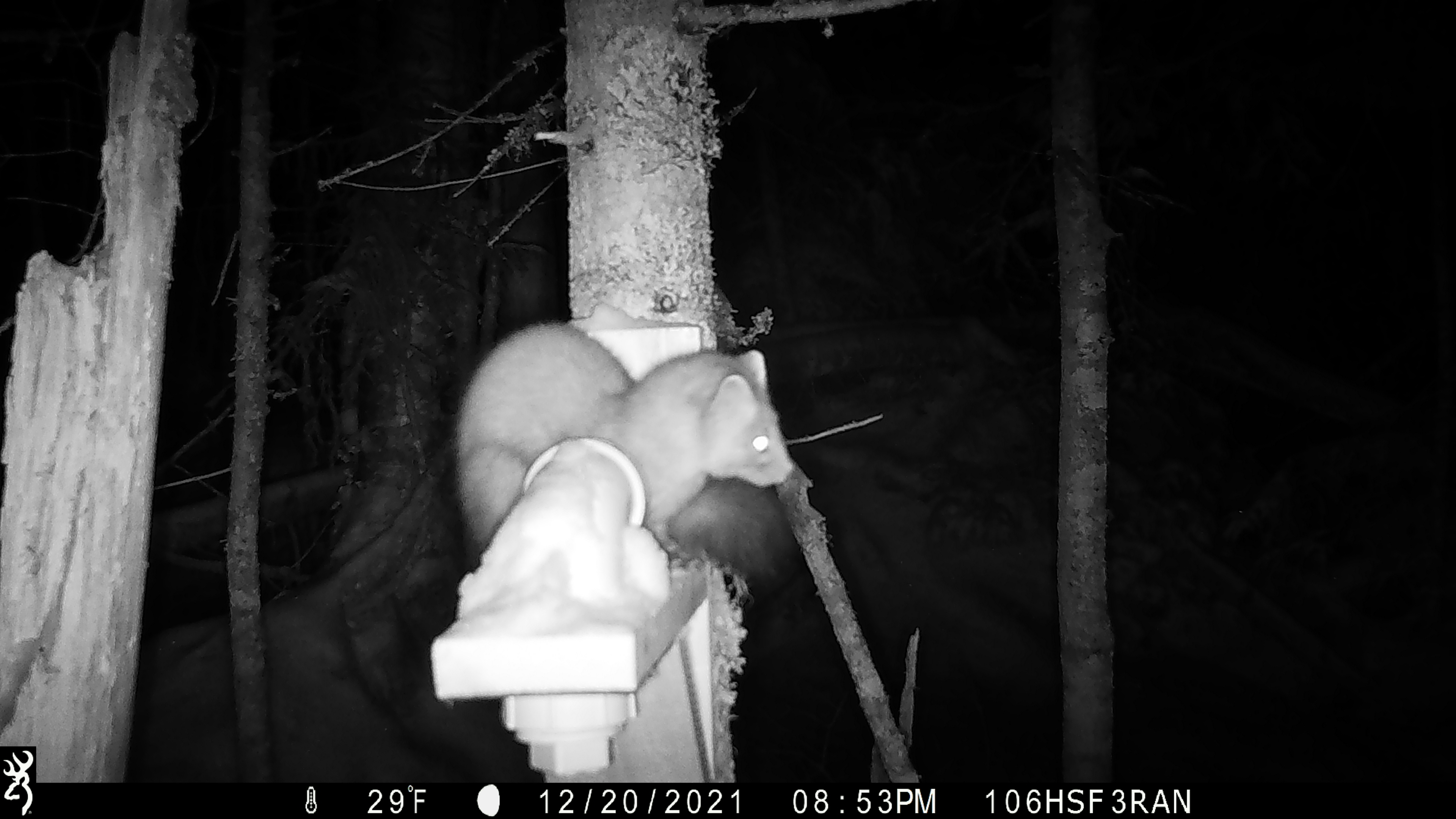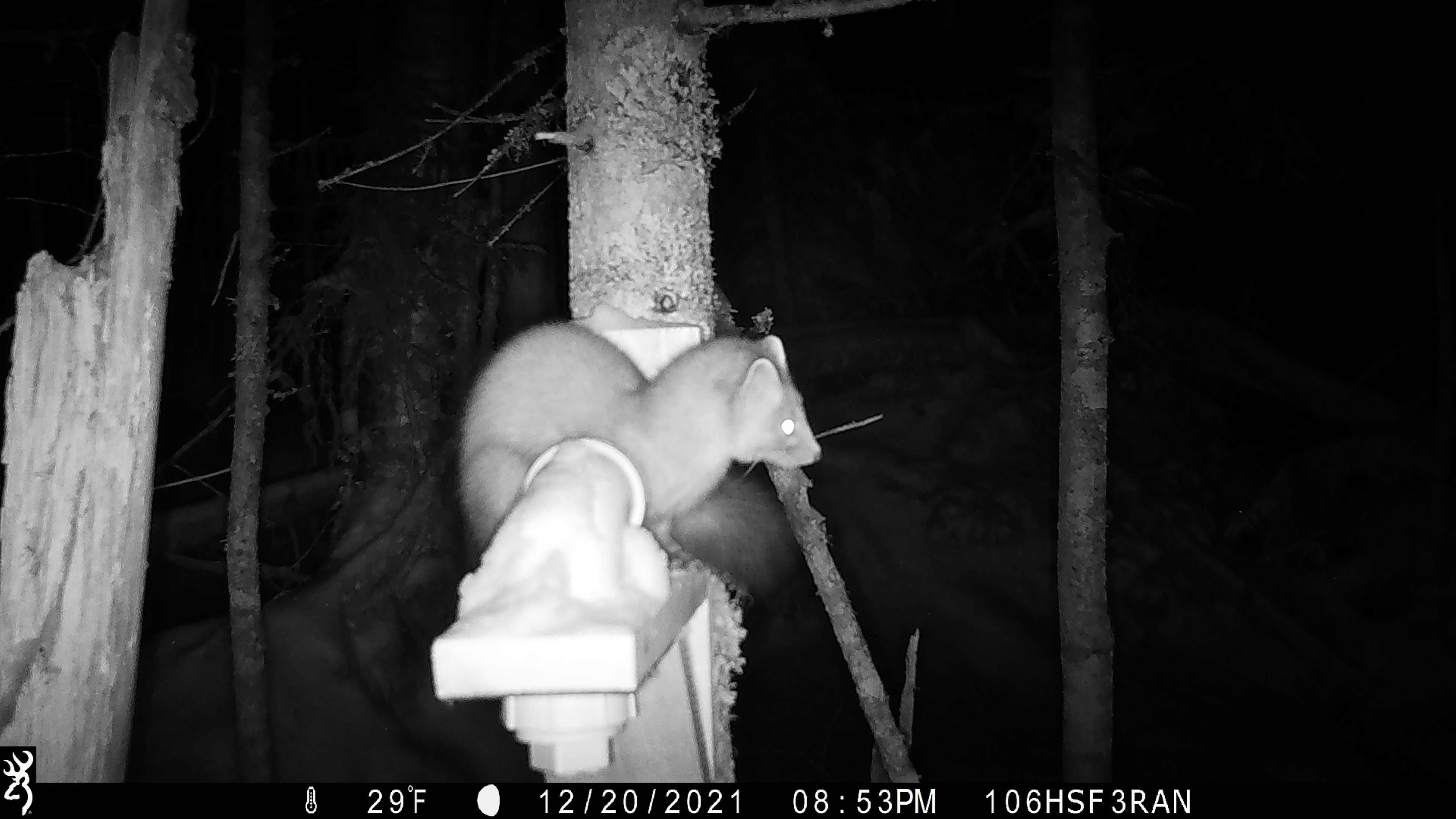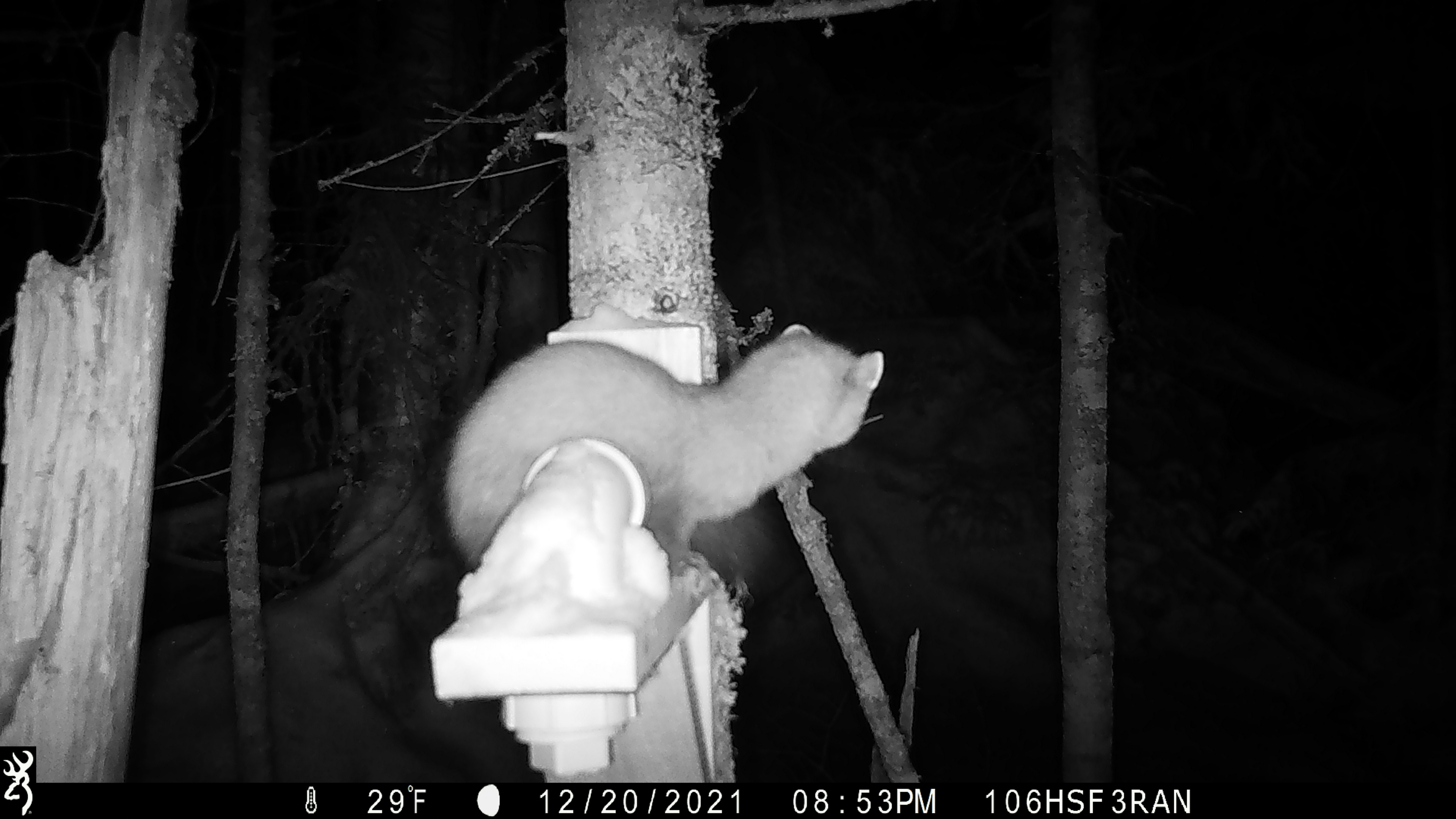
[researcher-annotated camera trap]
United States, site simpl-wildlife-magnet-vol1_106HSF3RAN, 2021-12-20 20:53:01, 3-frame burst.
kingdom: Animalia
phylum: Chordata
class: Mammalia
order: Carnivora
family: Mustelidae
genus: Martes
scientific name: Martes americana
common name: american marten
American marten (Martes americana).